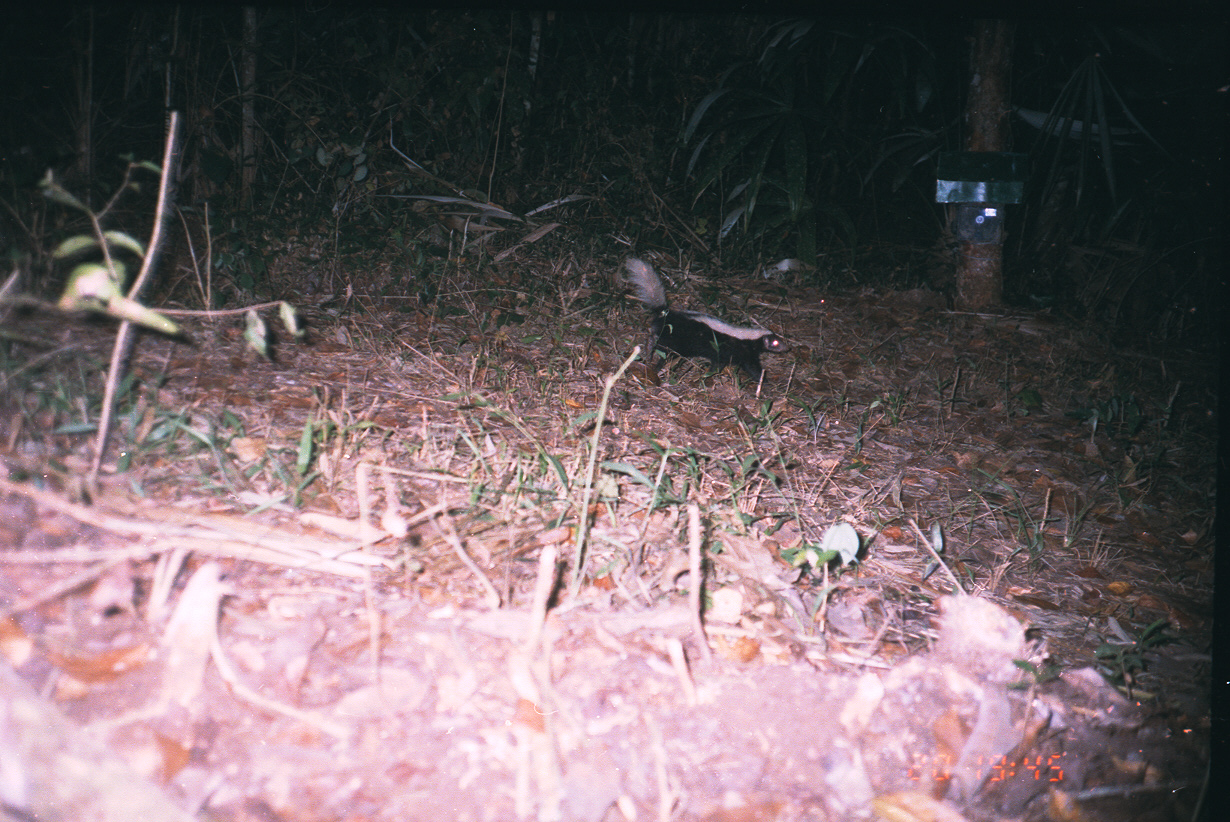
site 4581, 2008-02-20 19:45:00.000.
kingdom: Animalia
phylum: Chordata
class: Mammalia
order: Carnivora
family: Mephitidae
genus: Conepatus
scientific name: Conepatus semistriatus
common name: striped hog-nosed skunk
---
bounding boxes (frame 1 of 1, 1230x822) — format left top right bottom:
conepatus semistriatus: 623 255 792 384